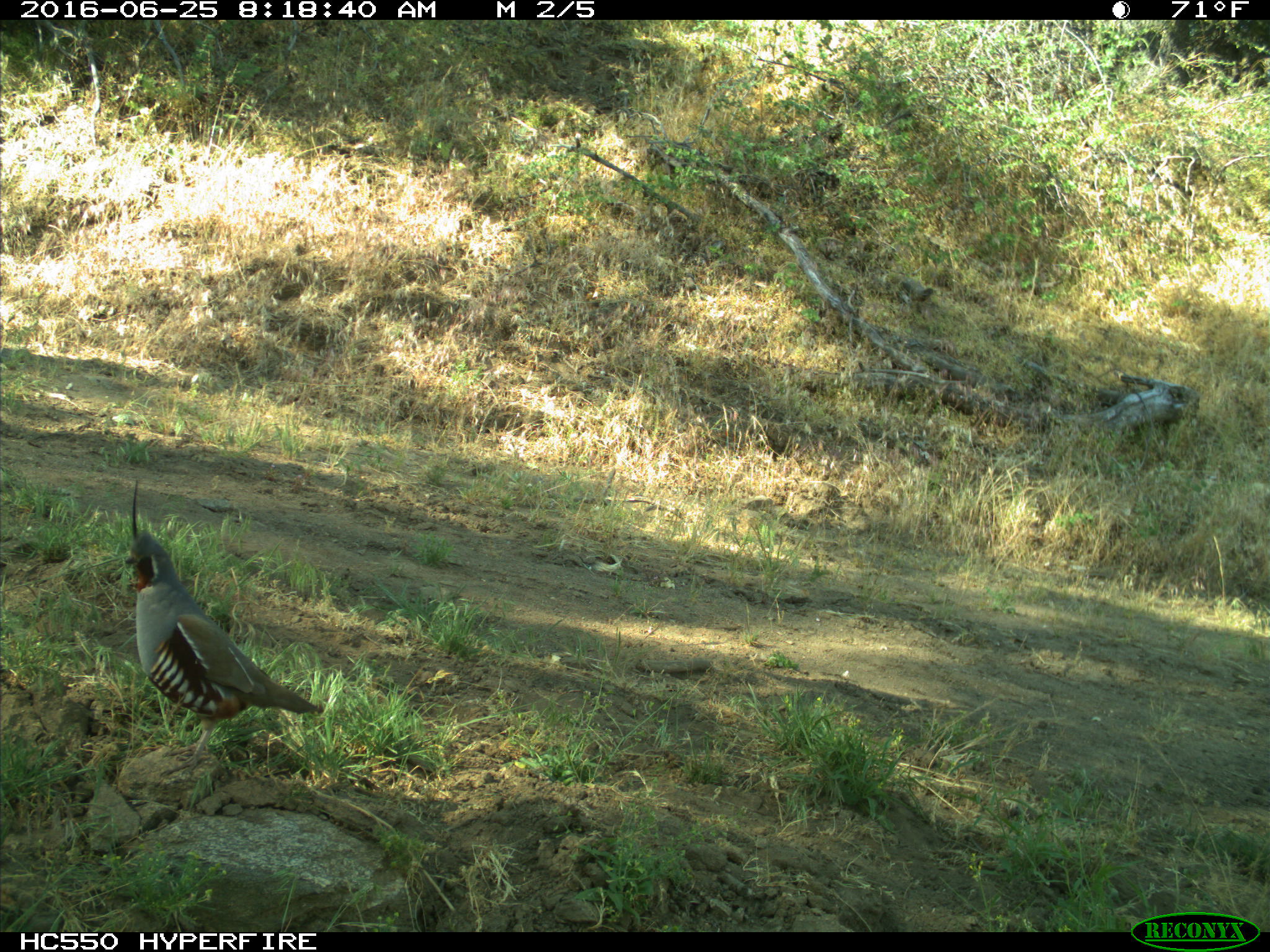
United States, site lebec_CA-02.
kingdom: Animalia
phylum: Chordata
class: Aves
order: Galliformes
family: Odontophoridae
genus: Callipepla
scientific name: Callipepla californica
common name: california quail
Callipepla californica (california quail).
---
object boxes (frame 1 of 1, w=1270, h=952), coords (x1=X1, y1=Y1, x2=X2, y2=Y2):
animal: (x1=125, y1=480, x2=320, y2=778)